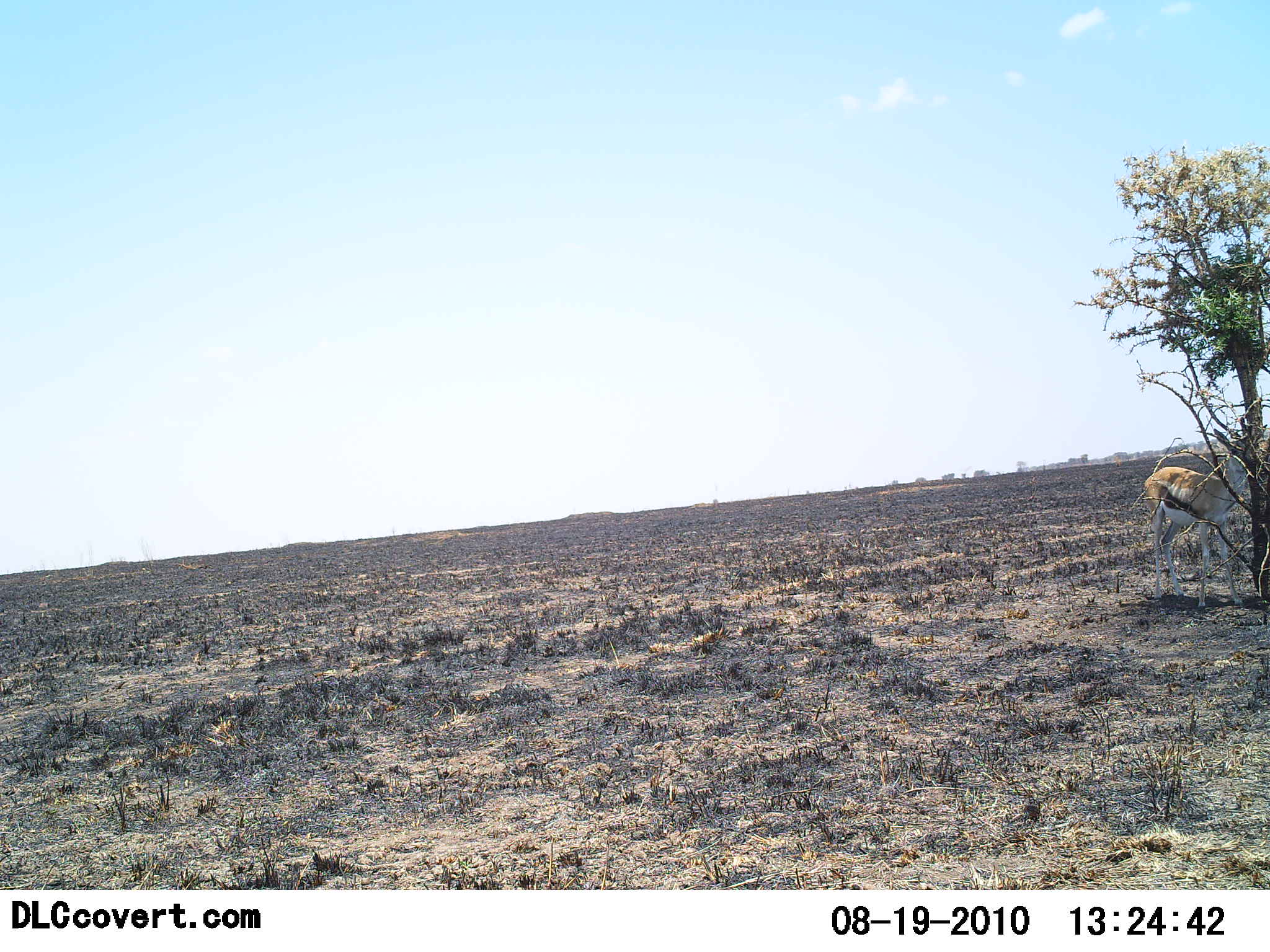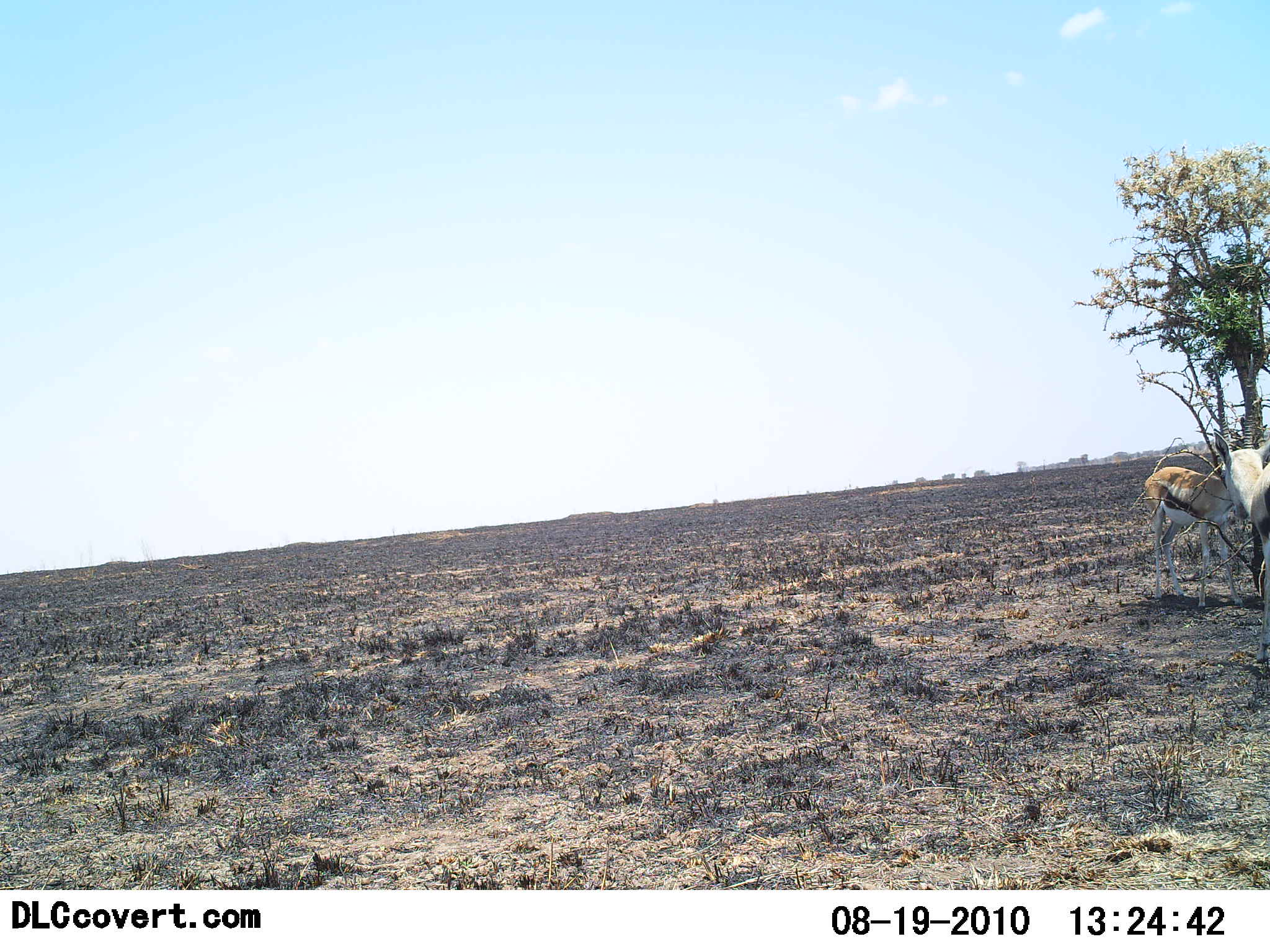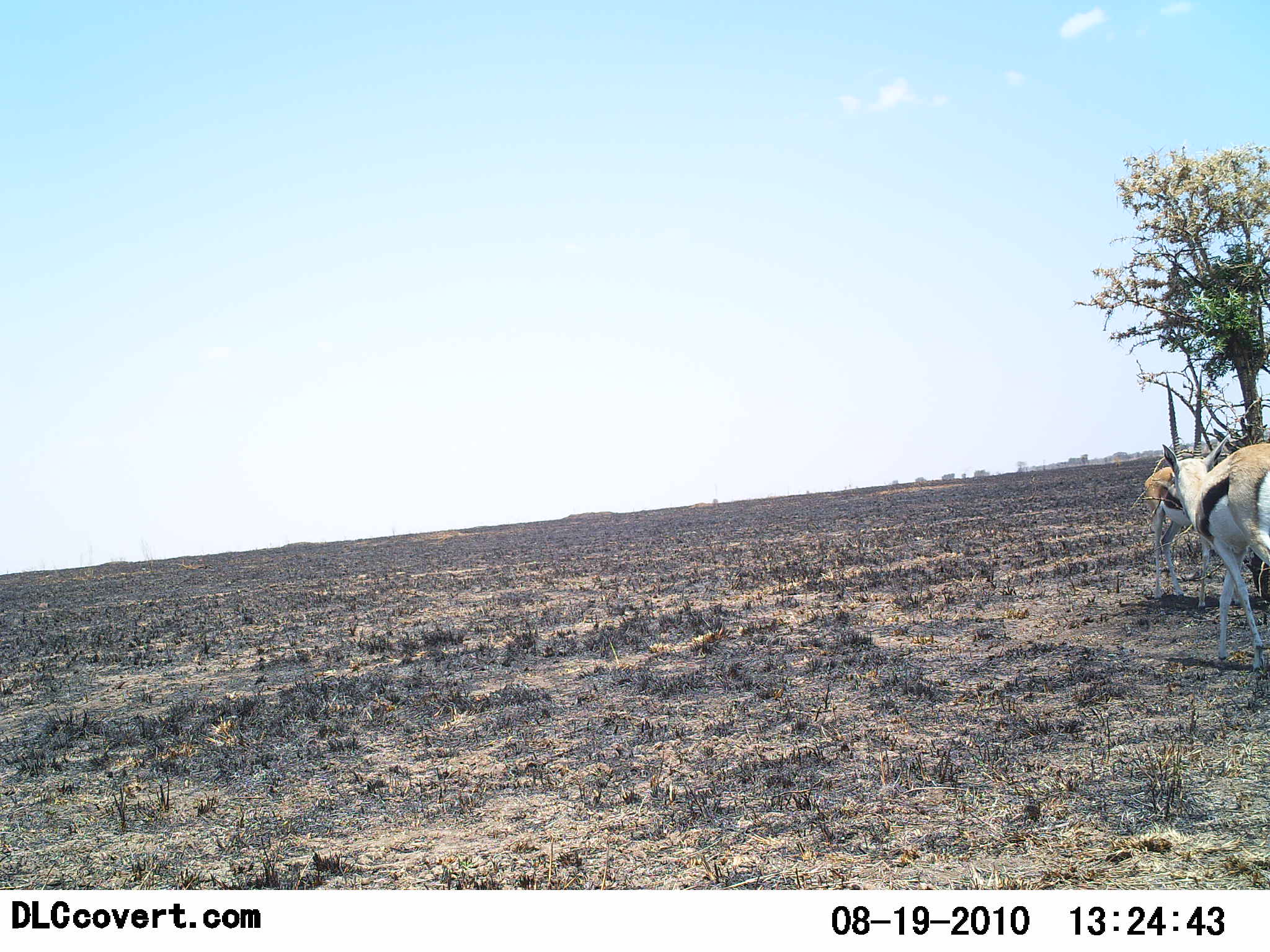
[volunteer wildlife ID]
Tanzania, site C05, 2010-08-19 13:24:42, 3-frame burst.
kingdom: Animalia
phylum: Chordata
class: Mammalia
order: Artiodactyla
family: Bovidae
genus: Eudorcas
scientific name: Eudorcas thomsonii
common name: thomson's gazelle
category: gazellethomsons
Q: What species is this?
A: Gazellethomsons (thomson's gazelle) (Eudorcas thomsonii).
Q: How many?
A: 2.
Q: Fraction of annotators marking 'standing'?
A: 80%.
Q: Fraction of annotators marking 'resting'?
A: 7%.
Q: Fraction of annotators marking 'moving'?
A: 93%.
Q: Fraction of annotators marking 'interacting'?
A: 0%.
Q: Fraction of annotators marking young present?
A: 0%.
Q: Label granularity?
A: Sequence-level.